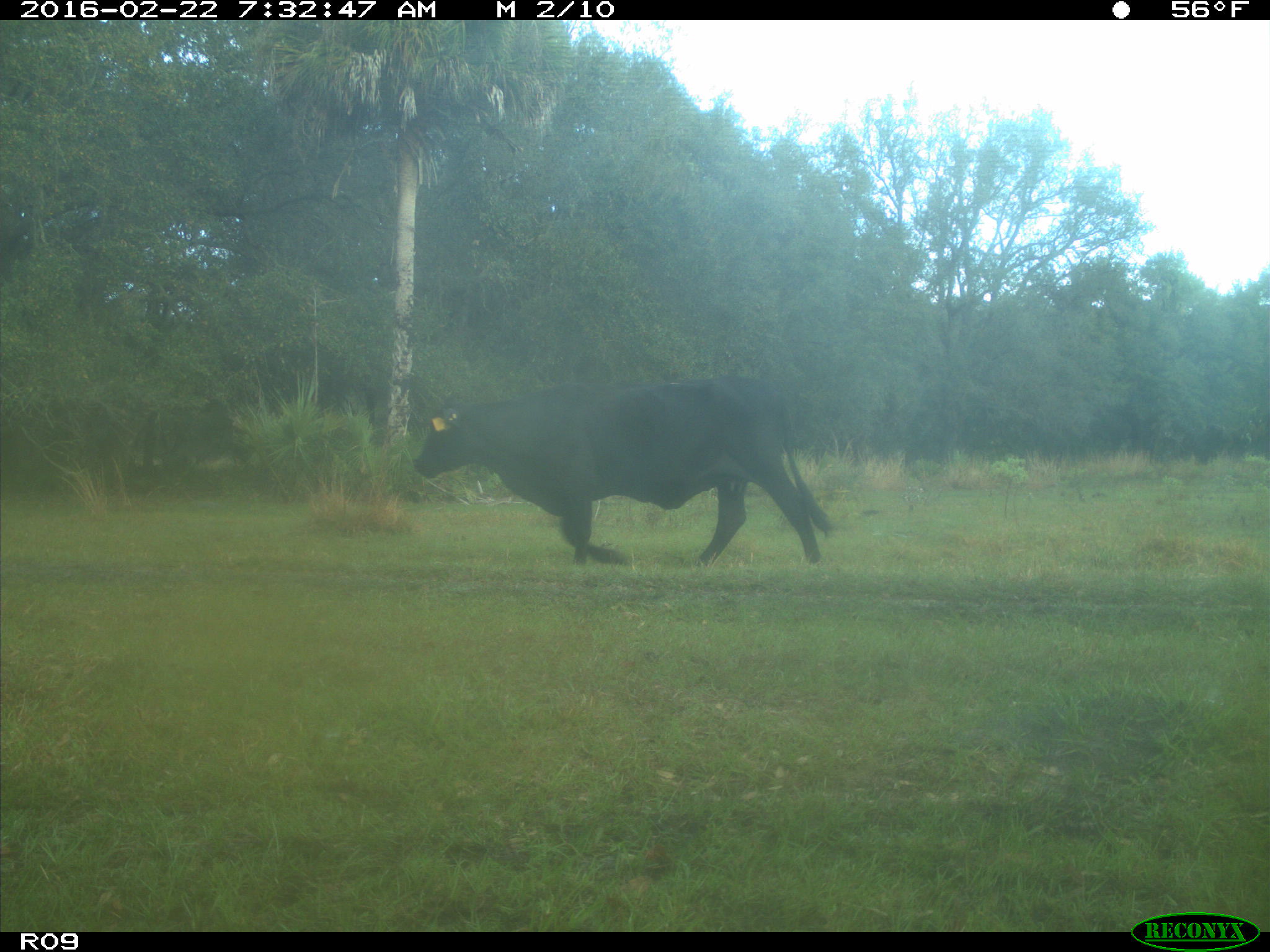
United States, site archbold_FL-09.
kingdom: Animalia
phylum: Chordata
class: Mammalia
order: Artiodactyla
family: Bovidae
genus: Bos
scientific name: Bos taurus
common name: domestic cow